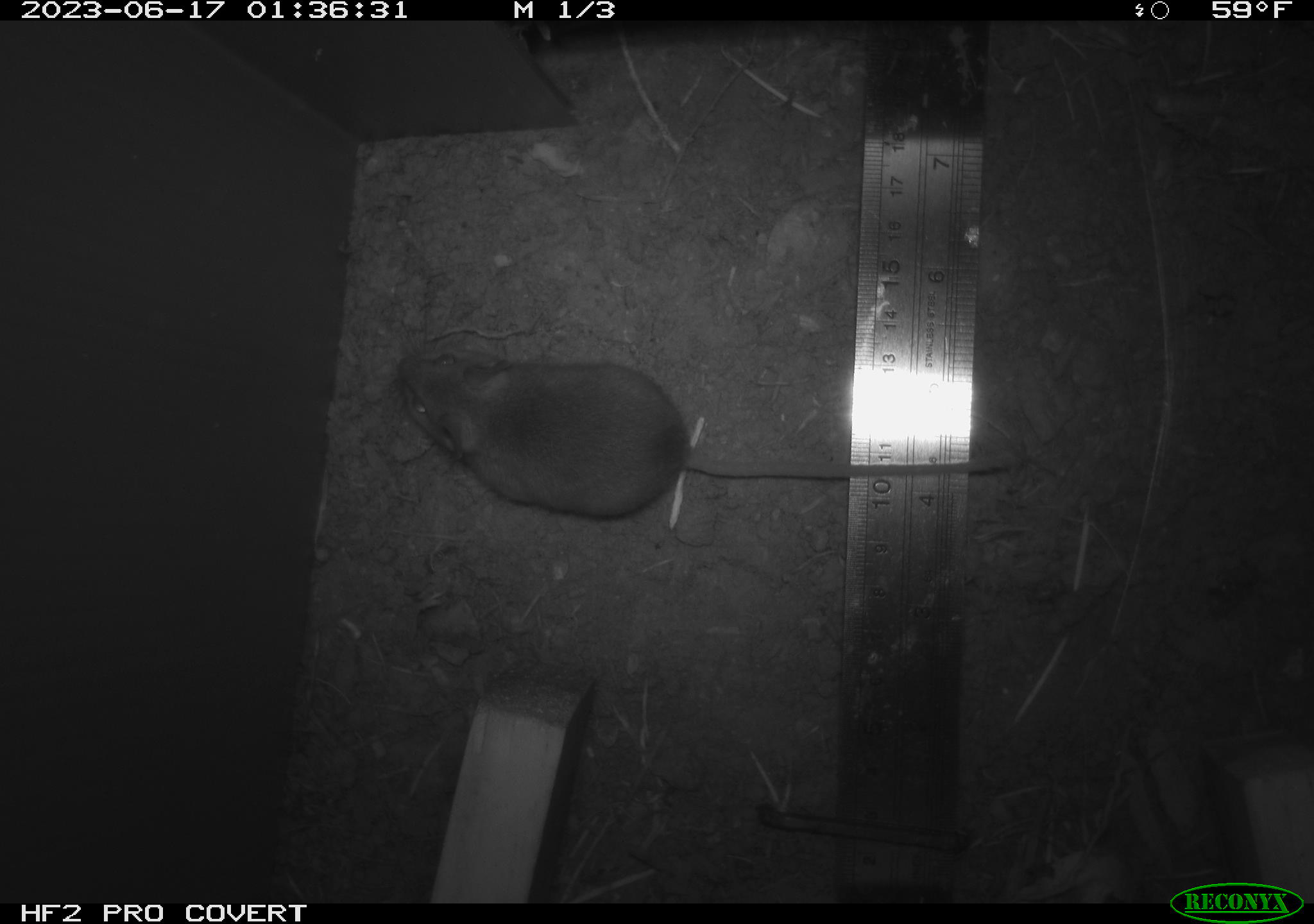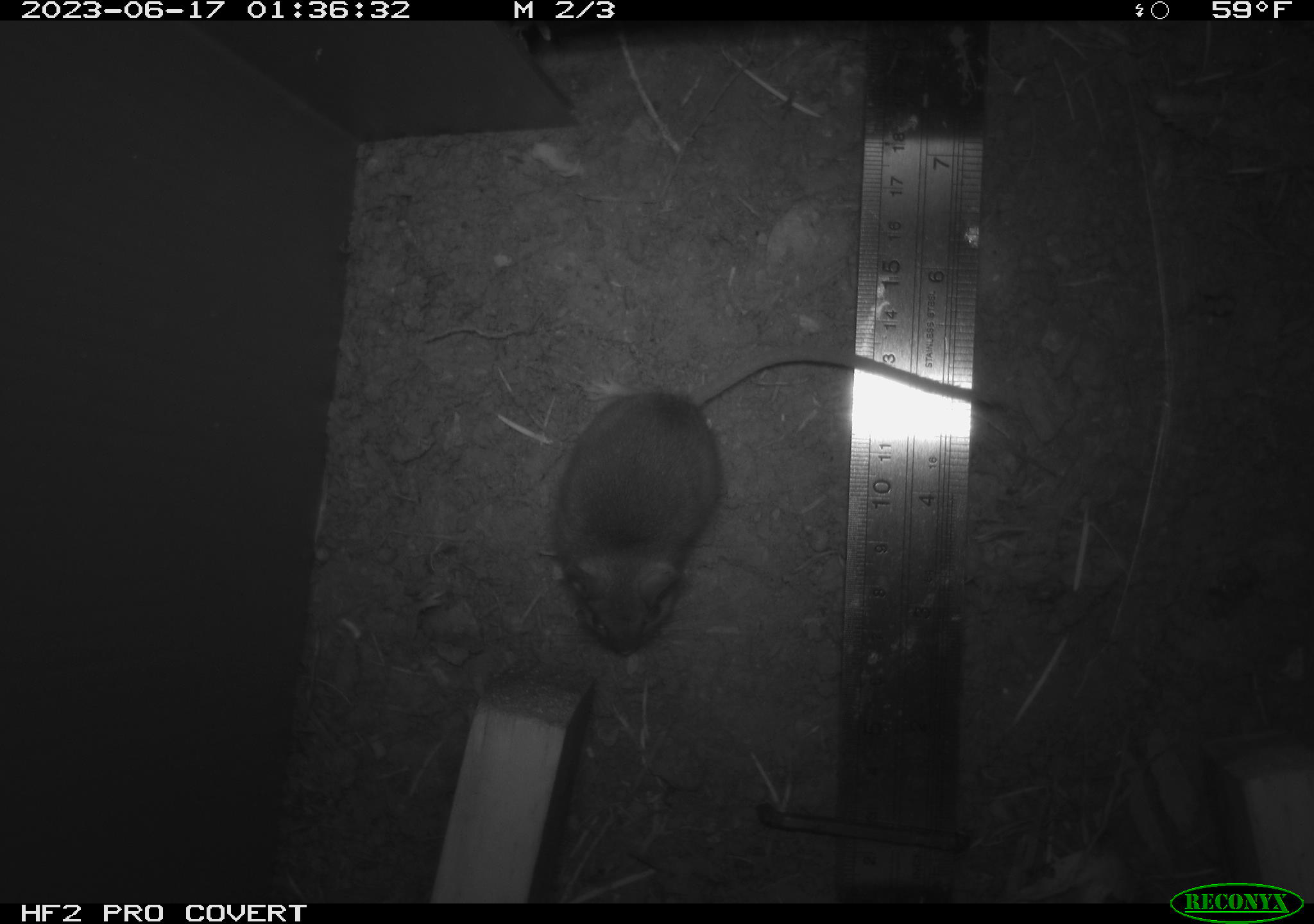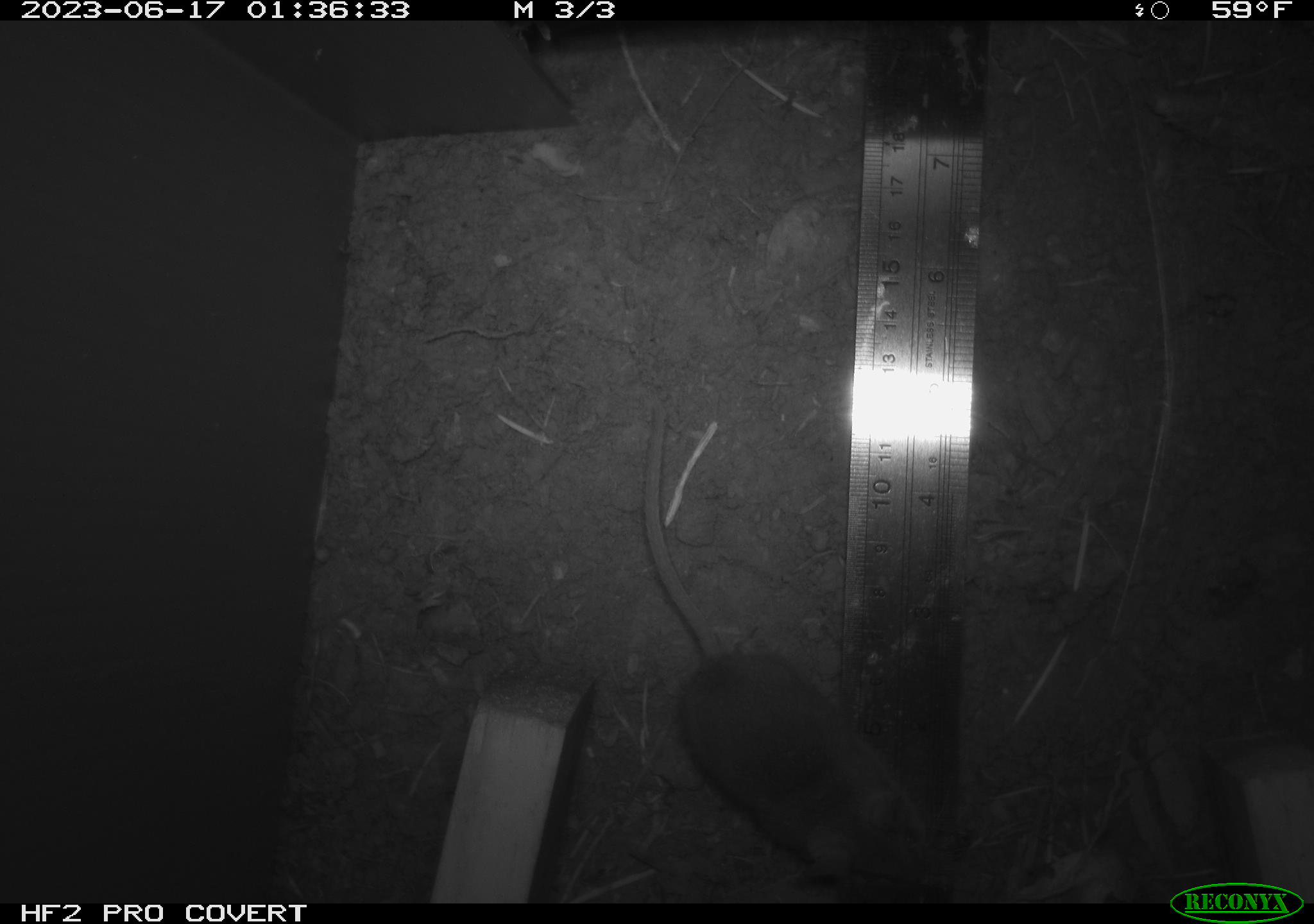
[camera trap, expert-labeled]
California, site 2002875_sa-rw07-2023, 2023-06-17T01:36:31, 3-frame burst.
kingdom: Animalia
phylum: Chordata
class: Mammalia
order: Rodentia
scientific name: Rodentia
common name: mouse species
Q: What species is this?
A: Mouse species (Rodentia).